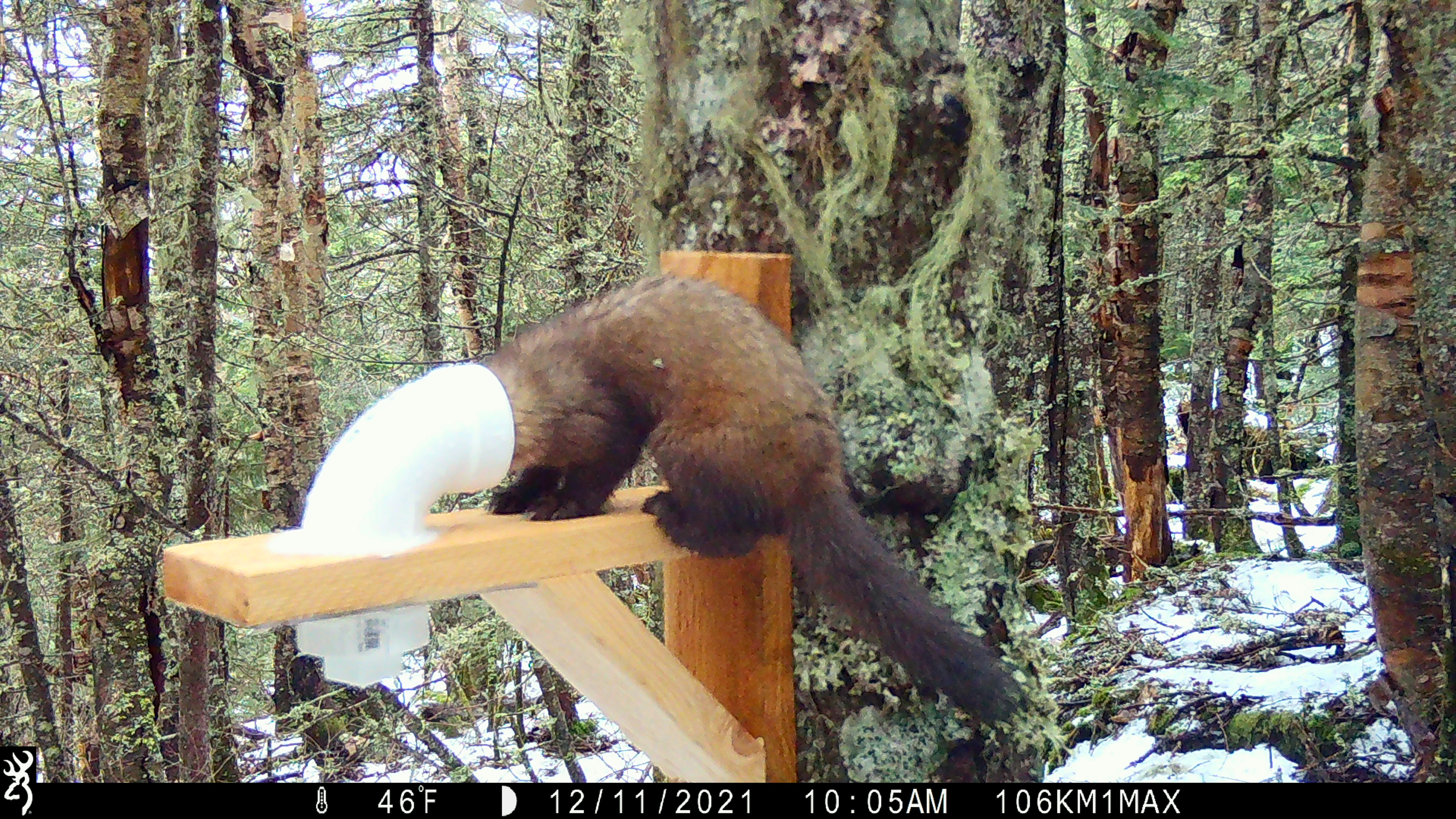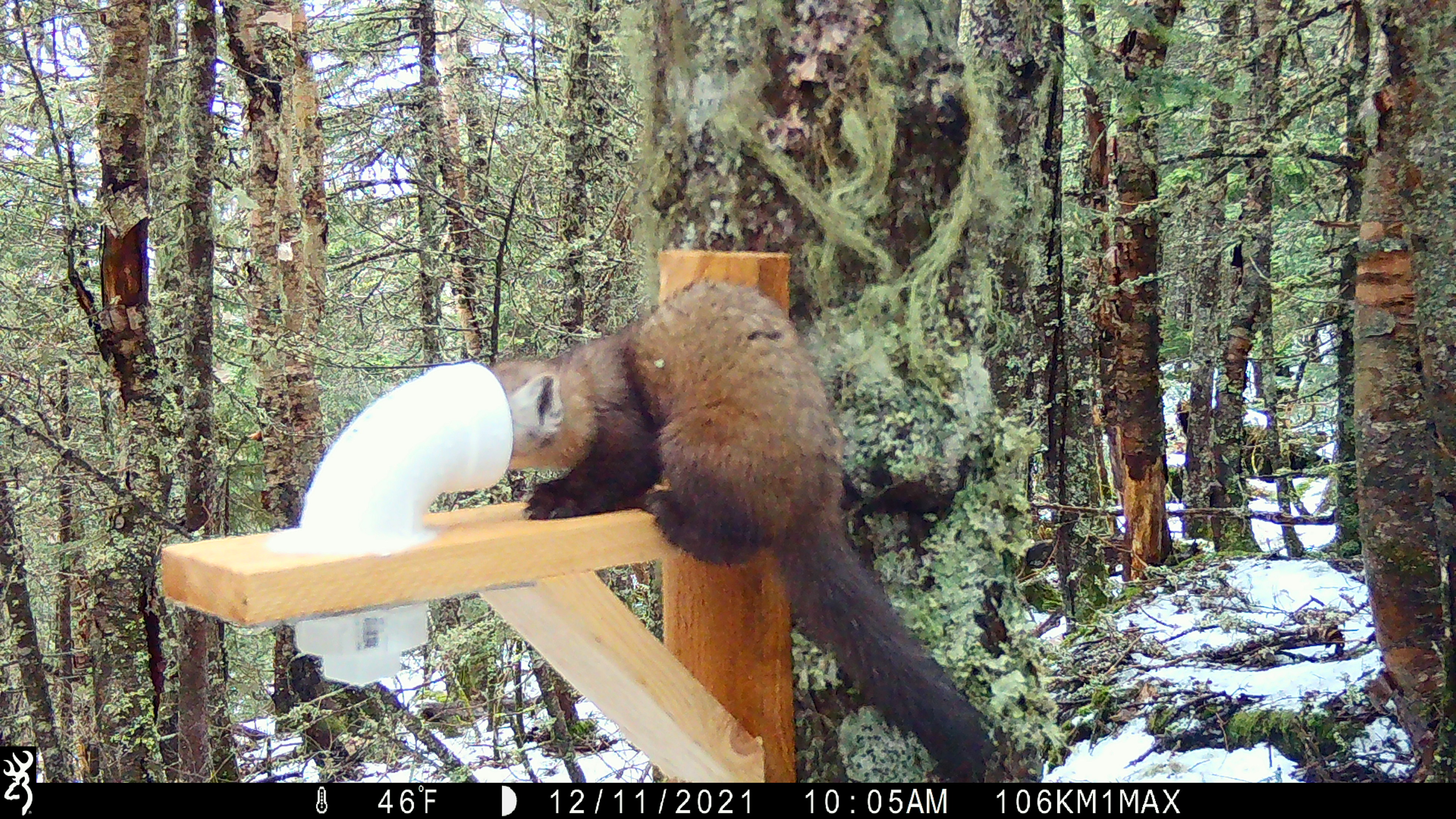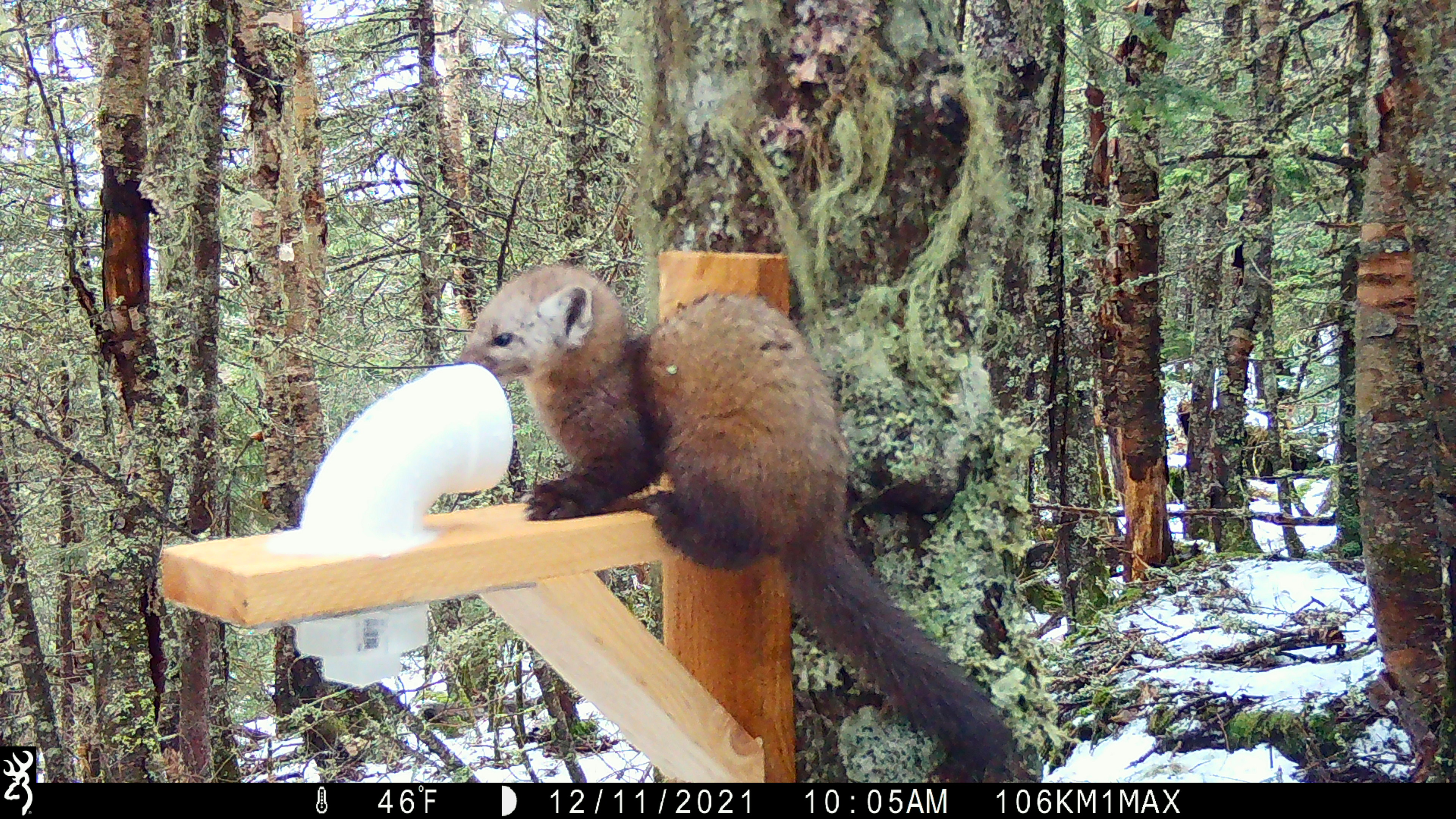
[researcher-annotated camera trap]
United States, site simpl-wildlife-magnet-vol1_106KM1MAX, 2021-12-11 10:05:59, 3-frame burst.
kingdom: Animalia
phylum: Chordata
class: Mammalia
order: Carnivora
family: Mustelidae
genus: Martes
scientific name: Martes americana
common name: american marten